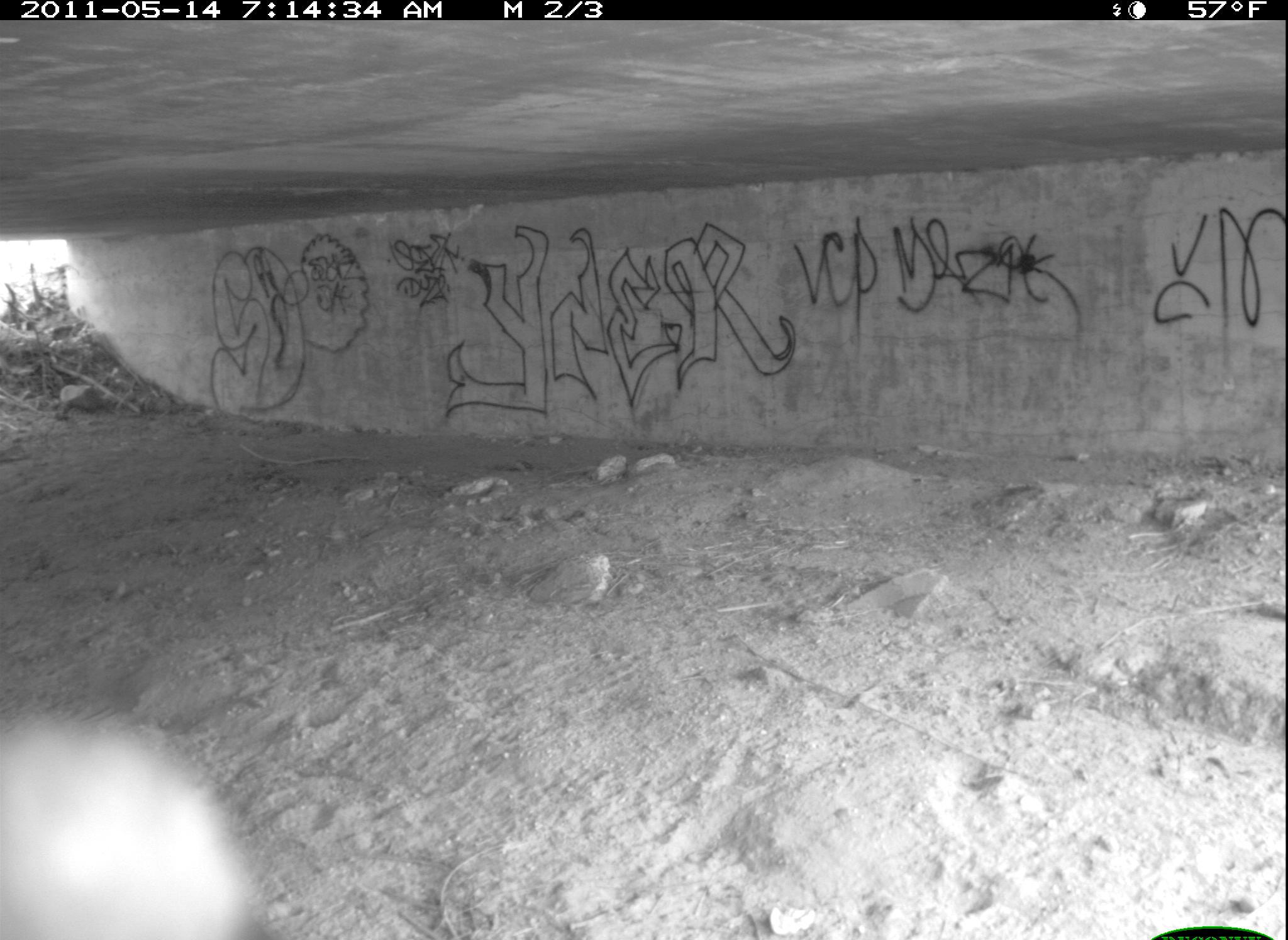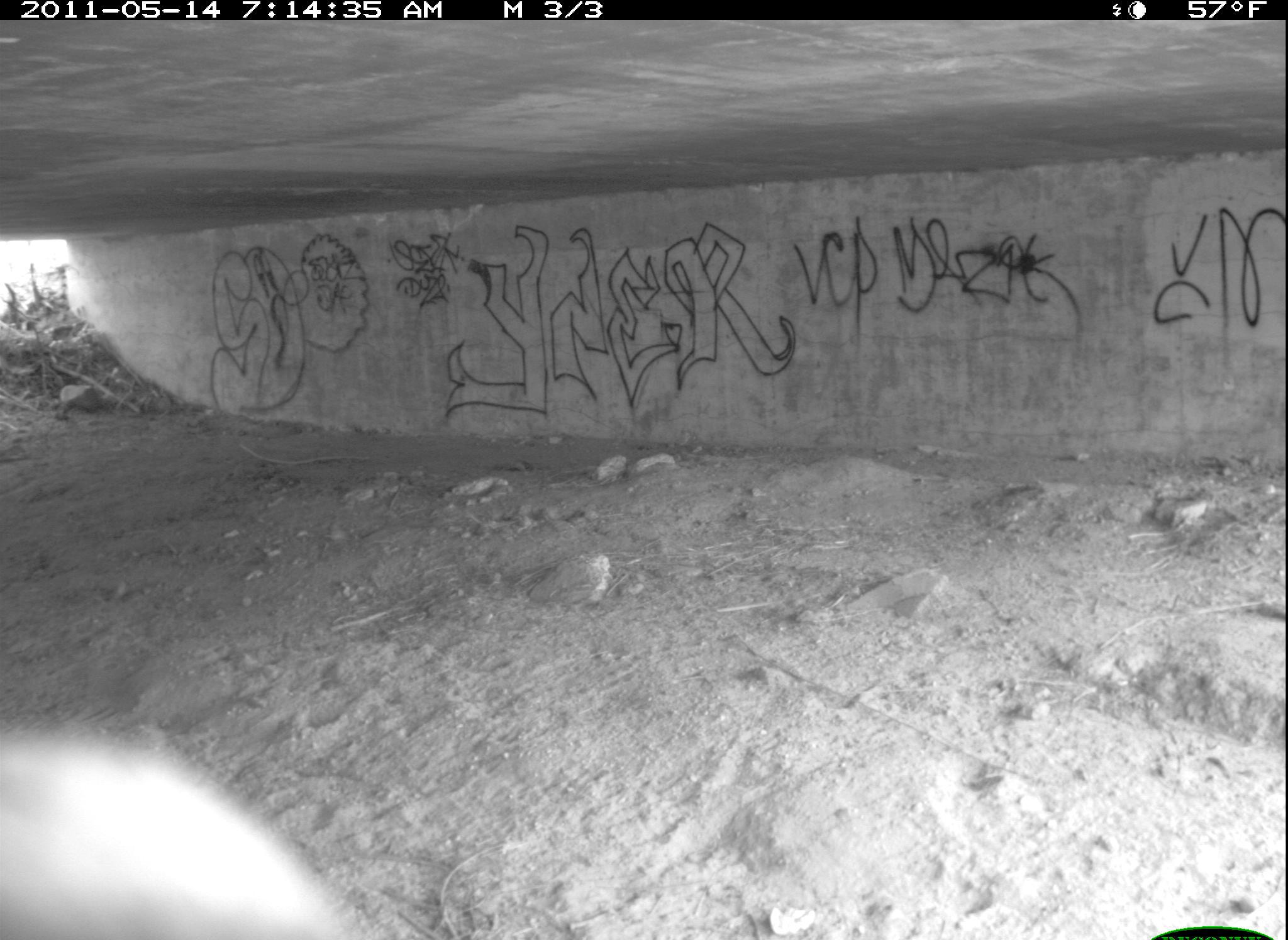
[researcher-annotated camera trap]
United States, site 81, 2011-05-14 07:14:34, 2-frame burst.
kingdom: Animalia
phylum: Chordata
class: Aves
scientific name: Aves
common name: bird